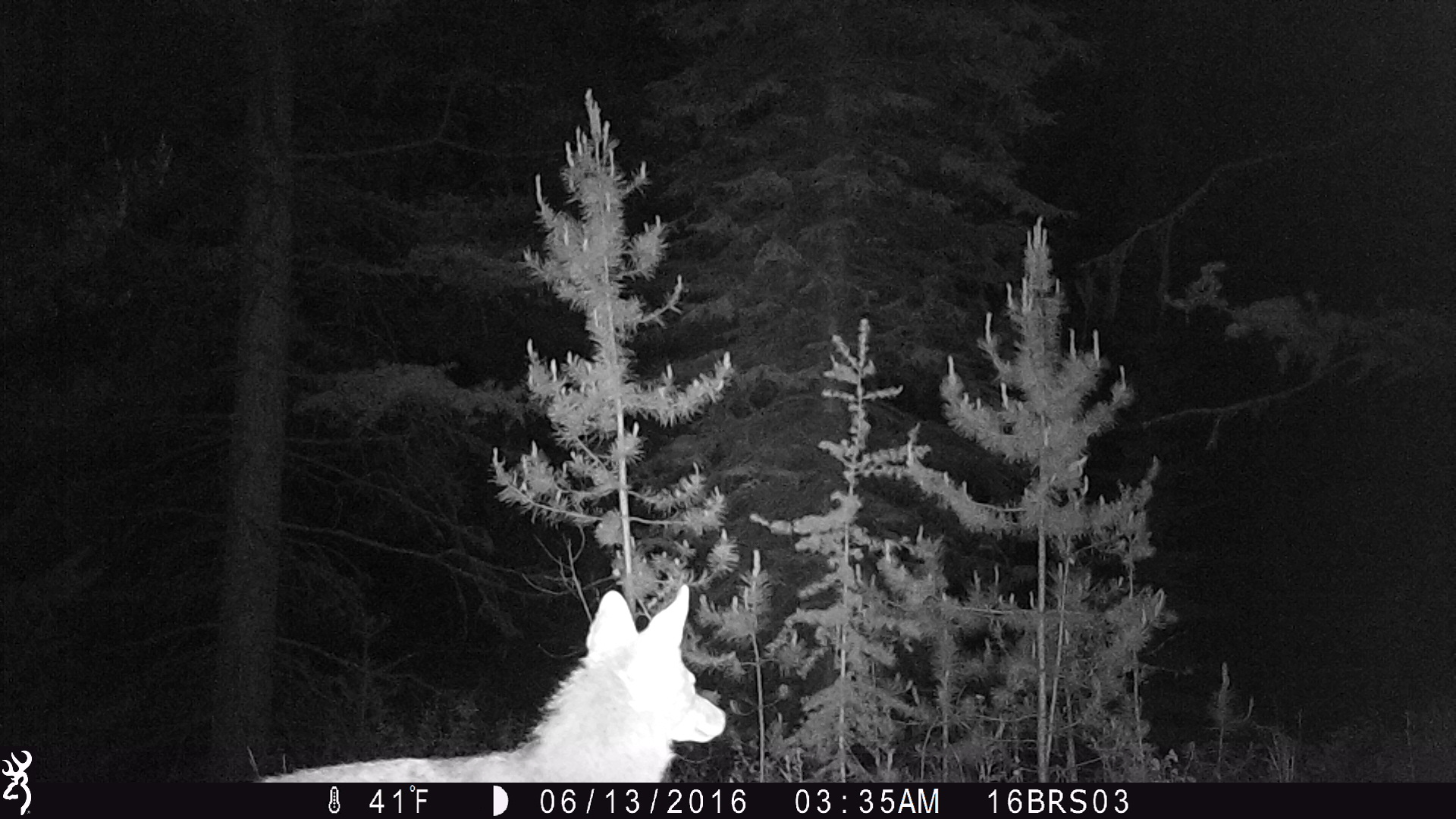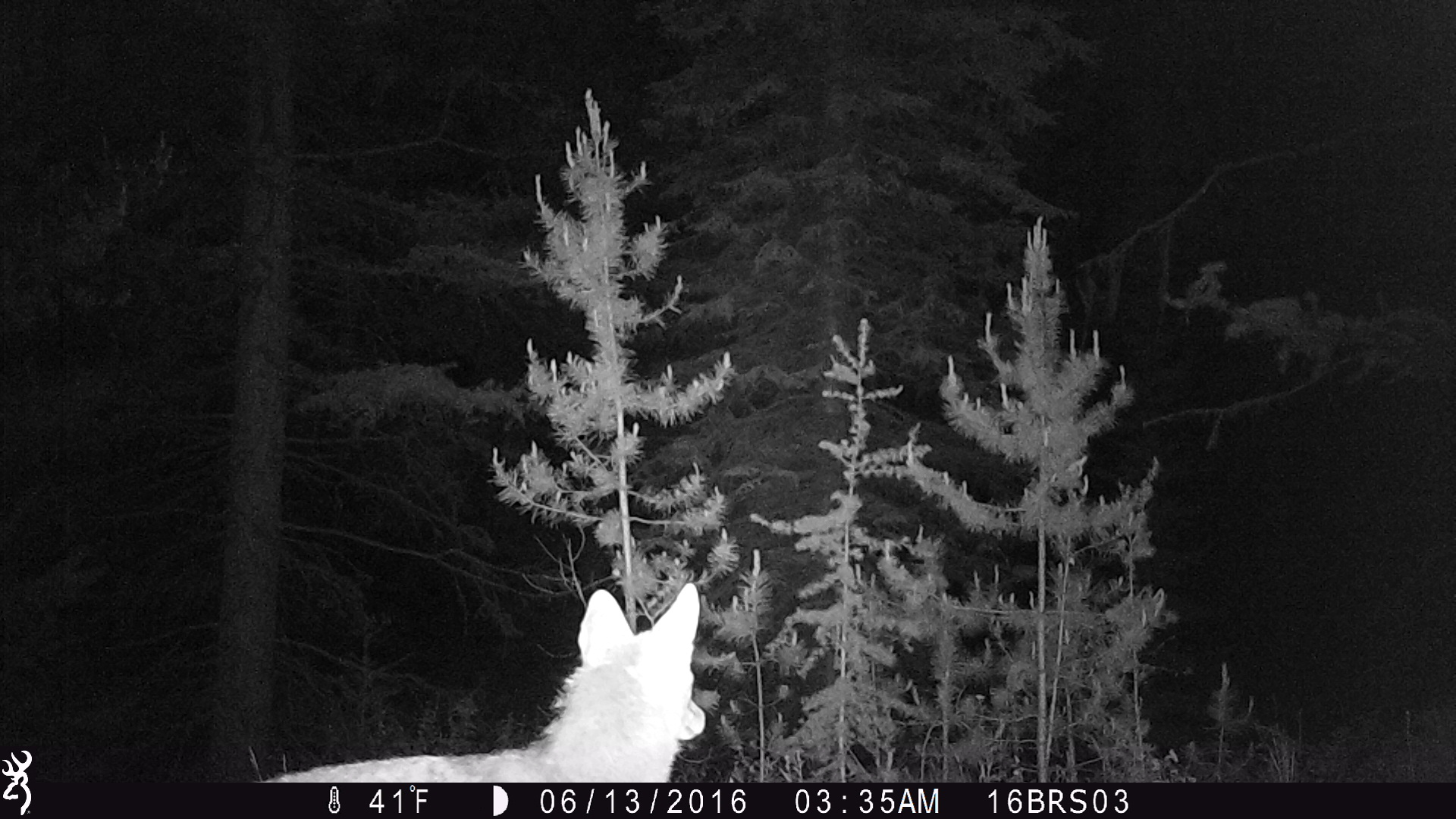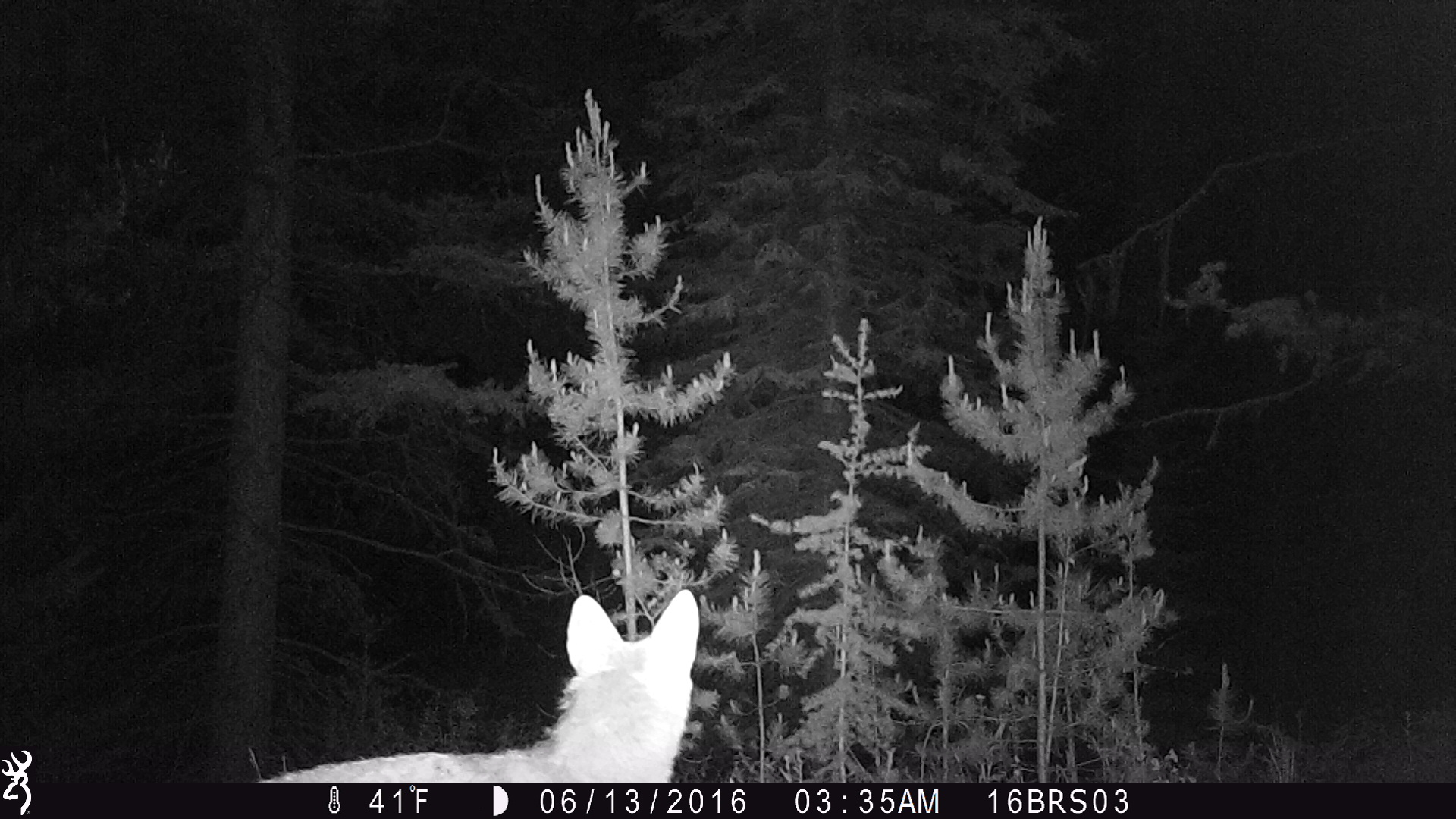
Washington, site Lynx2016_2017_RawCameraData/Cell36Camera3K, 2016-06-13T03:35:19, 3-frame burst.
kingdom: Animalia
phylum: Chordata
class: Mammalia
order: Carnivora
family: Canidae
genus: Canis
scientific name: Canis latrans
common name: coyote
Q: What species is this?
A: Canis latrans (coyote).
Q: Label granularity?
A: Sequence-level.